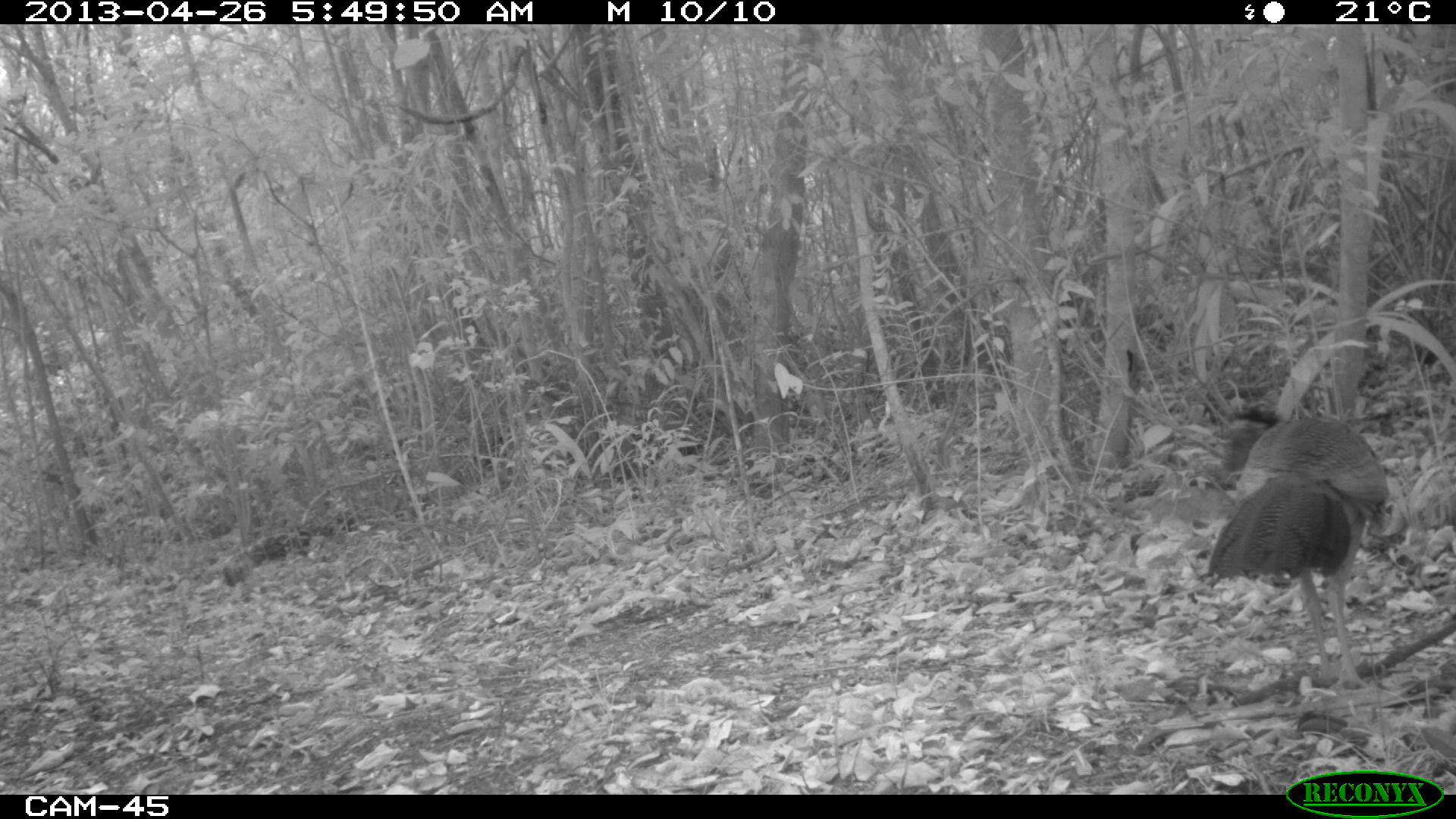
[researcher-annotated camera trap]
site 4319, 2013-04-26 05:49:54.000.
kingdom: Animalia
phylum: Chordata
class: Aves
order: Galliformes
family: Cracidae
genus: Crax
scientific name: Crax rubra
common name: great curassow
Crax rubra (great curassow), count 1, sex female.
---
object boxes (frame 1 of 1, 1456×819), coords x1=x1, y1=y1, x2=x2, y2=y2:
crax rubra: x1=1206, y1=404, x2=1389, y2=688